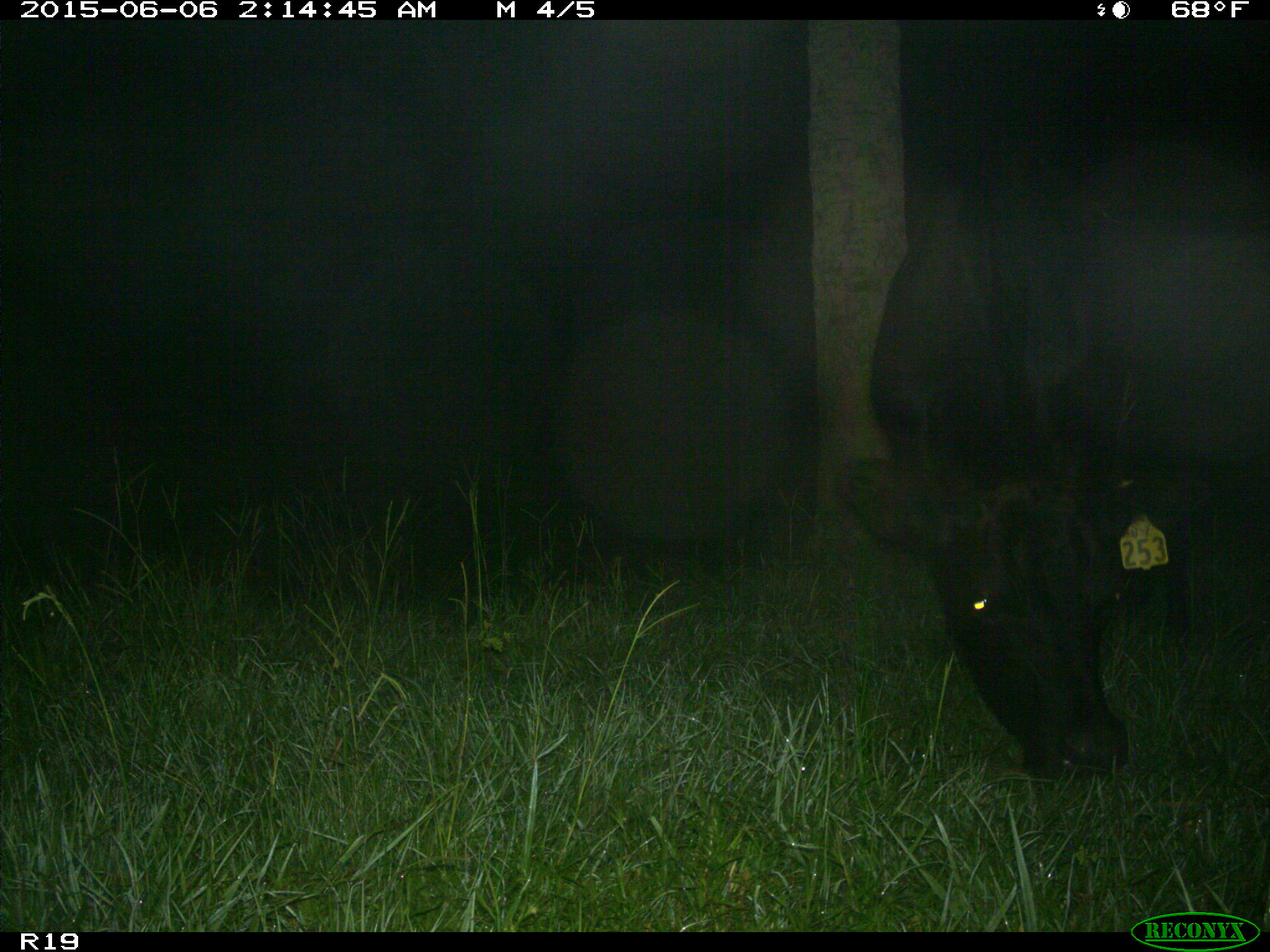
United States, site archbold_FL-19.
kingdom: Animalia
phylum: Chordata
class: Mammalia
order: Artiodactyla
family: Bovidae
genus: Bos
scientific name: Bos taurus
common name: domestic cow